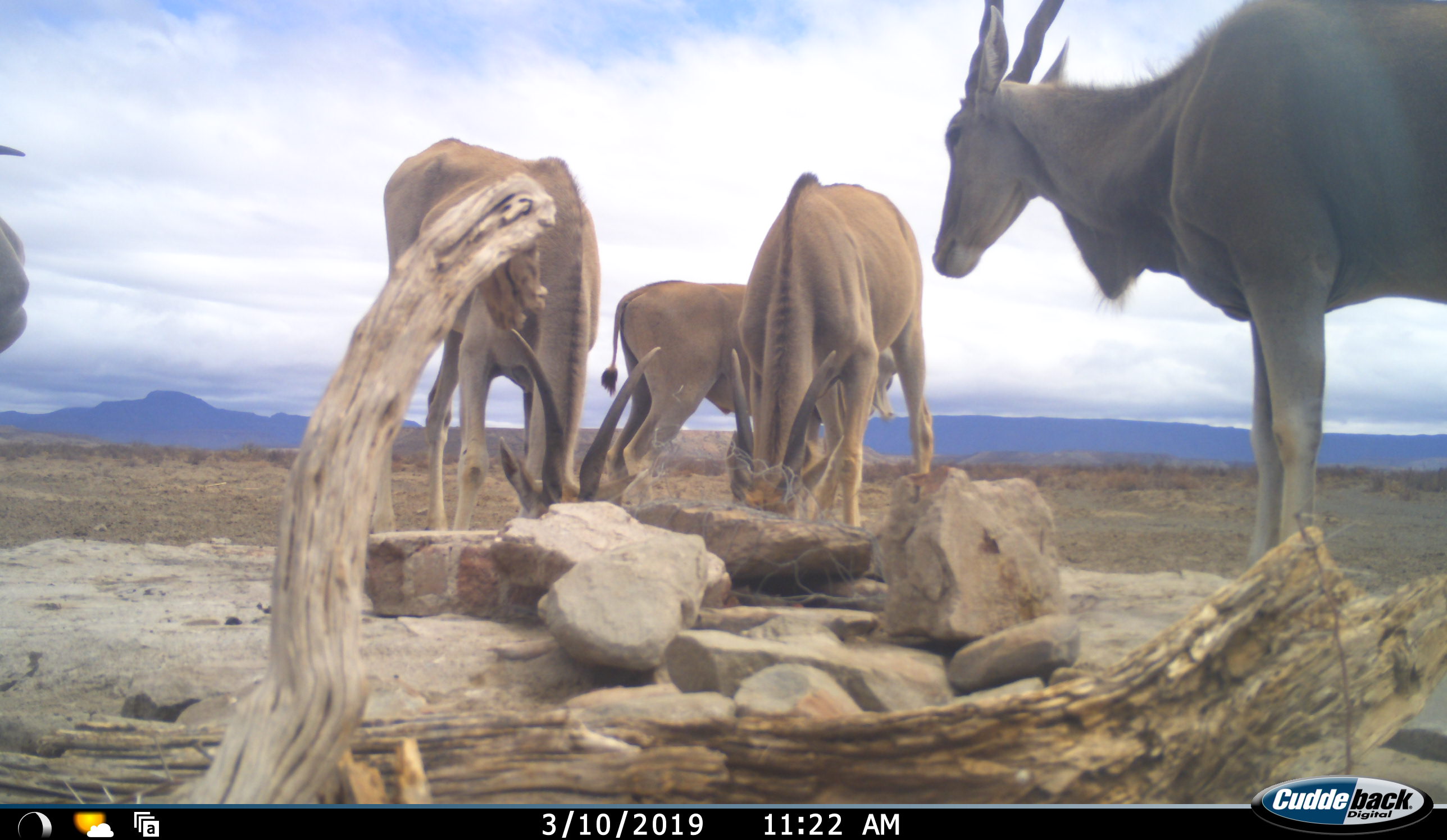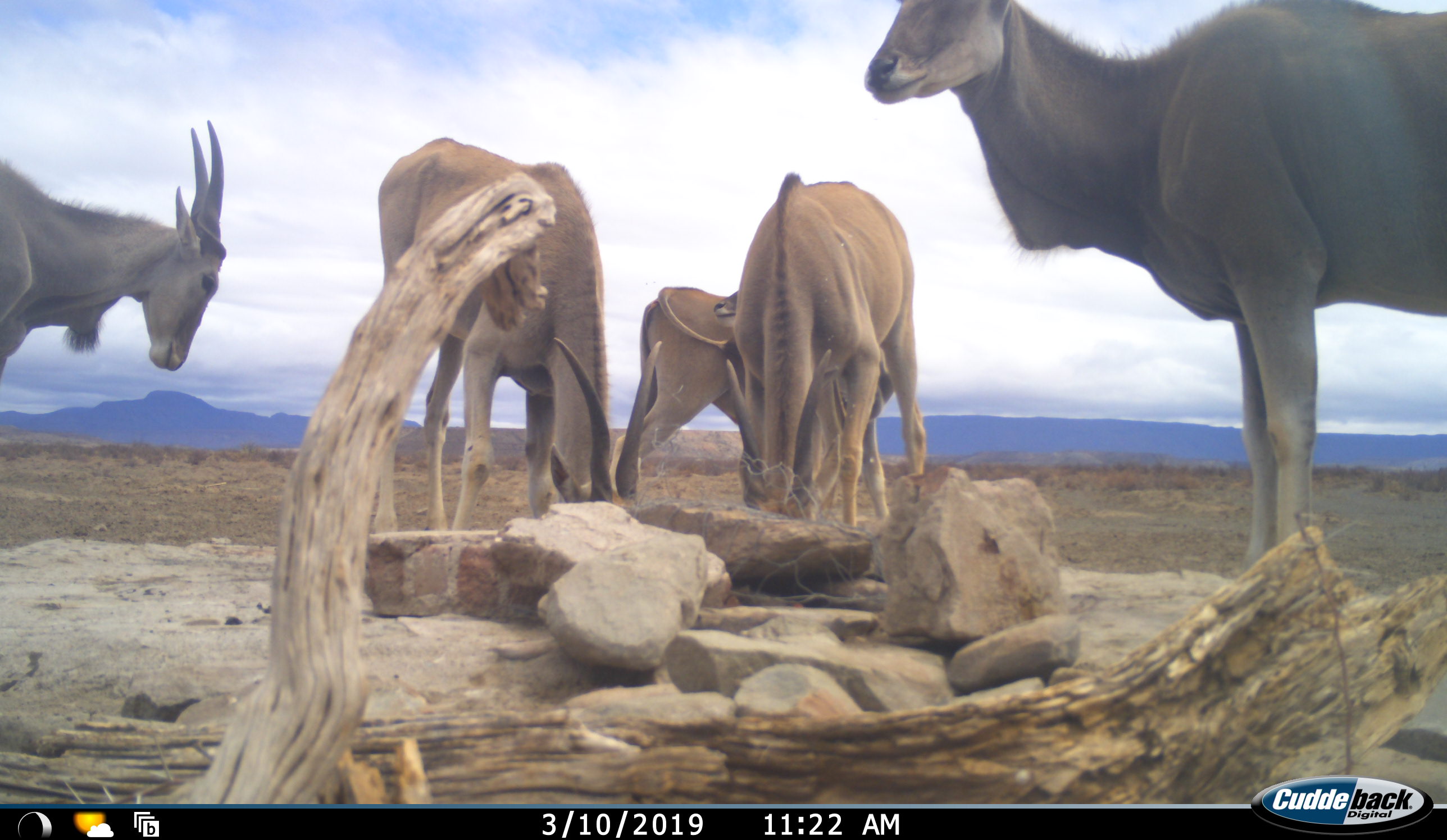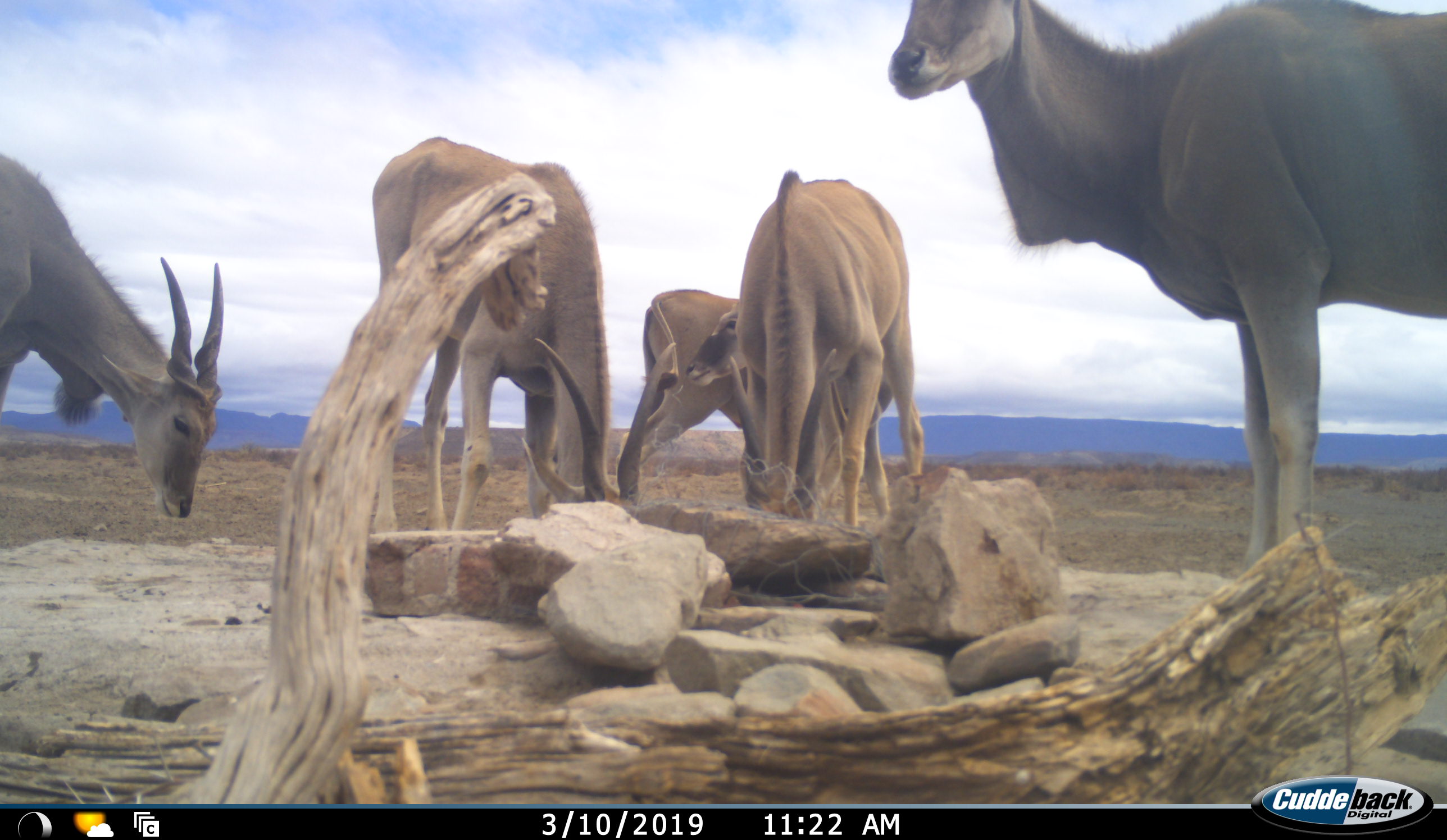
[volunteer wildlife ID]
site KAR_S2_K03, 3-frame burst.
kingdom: Animalia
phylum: Chordata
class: Mammalia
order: Artiodactyla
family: Bovidae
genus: Tragelaphus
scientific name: Tragelaphus oryx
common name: eland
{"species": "eland (Tragelaphus oryx)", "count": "5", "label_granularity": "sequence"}